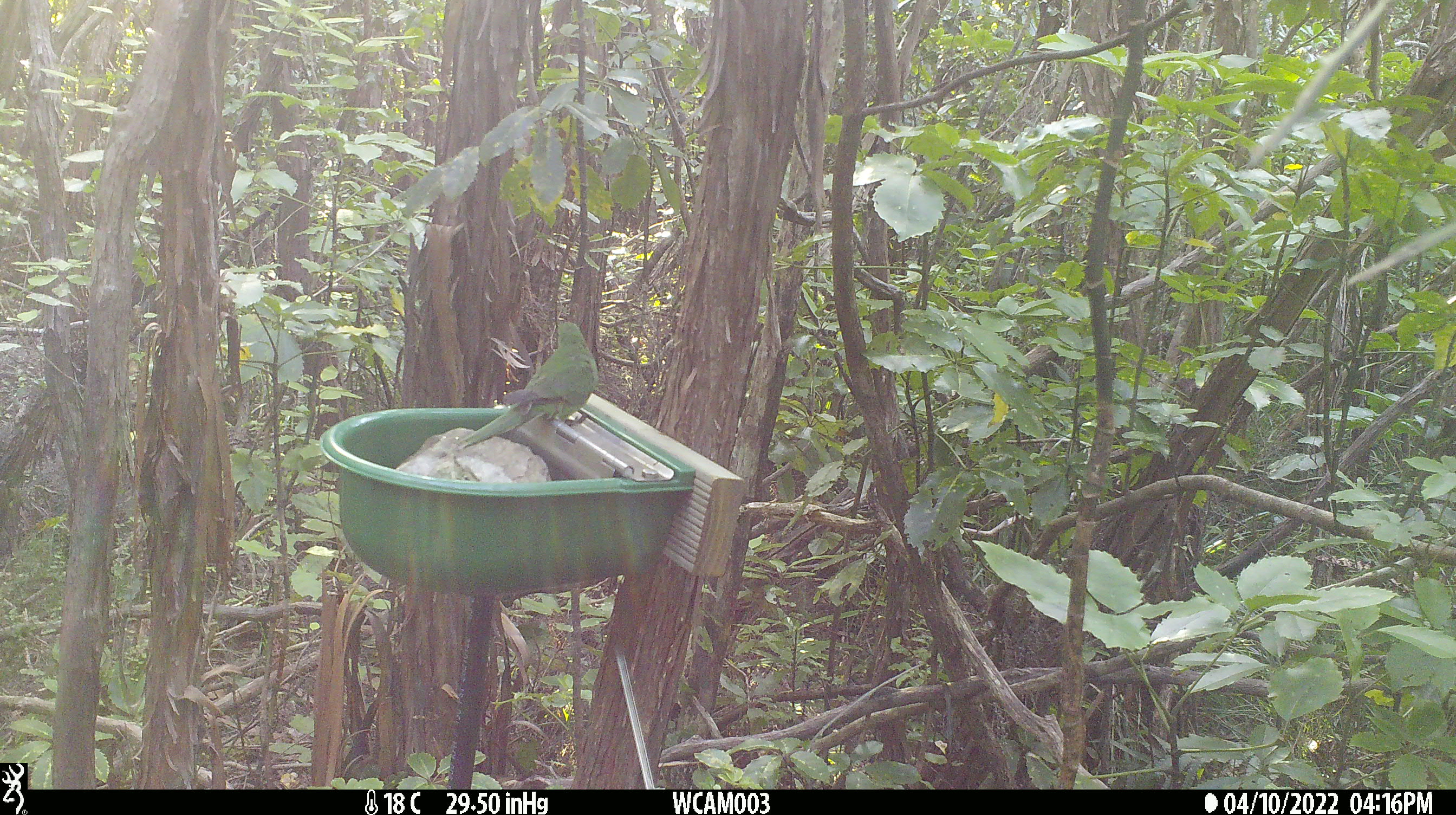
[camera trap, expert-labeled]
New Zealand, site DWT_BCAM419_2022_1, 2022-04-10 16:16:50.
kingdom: Animalia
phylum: Chordata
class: Aves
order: Psittaciformes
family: Psittaculidae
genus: Cyanoramphus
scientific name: Cyanoramphus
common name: parakeet